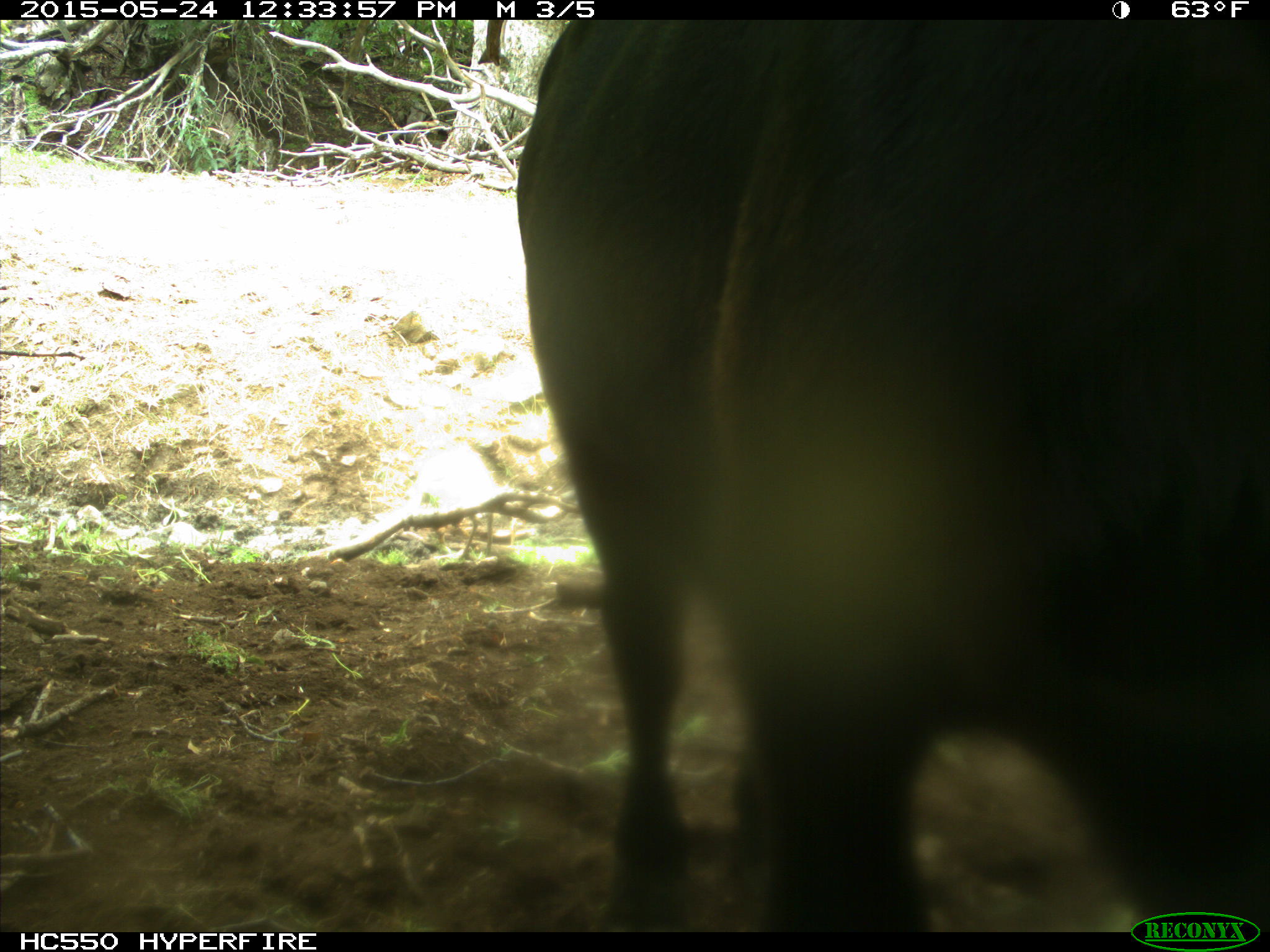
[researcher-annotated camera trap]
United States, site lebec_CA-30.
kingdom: Animalia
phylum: Chordata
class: Mammalia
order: Artiodactyla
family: Bovidae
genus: Bos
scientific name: Bos taurus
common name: domestic cow